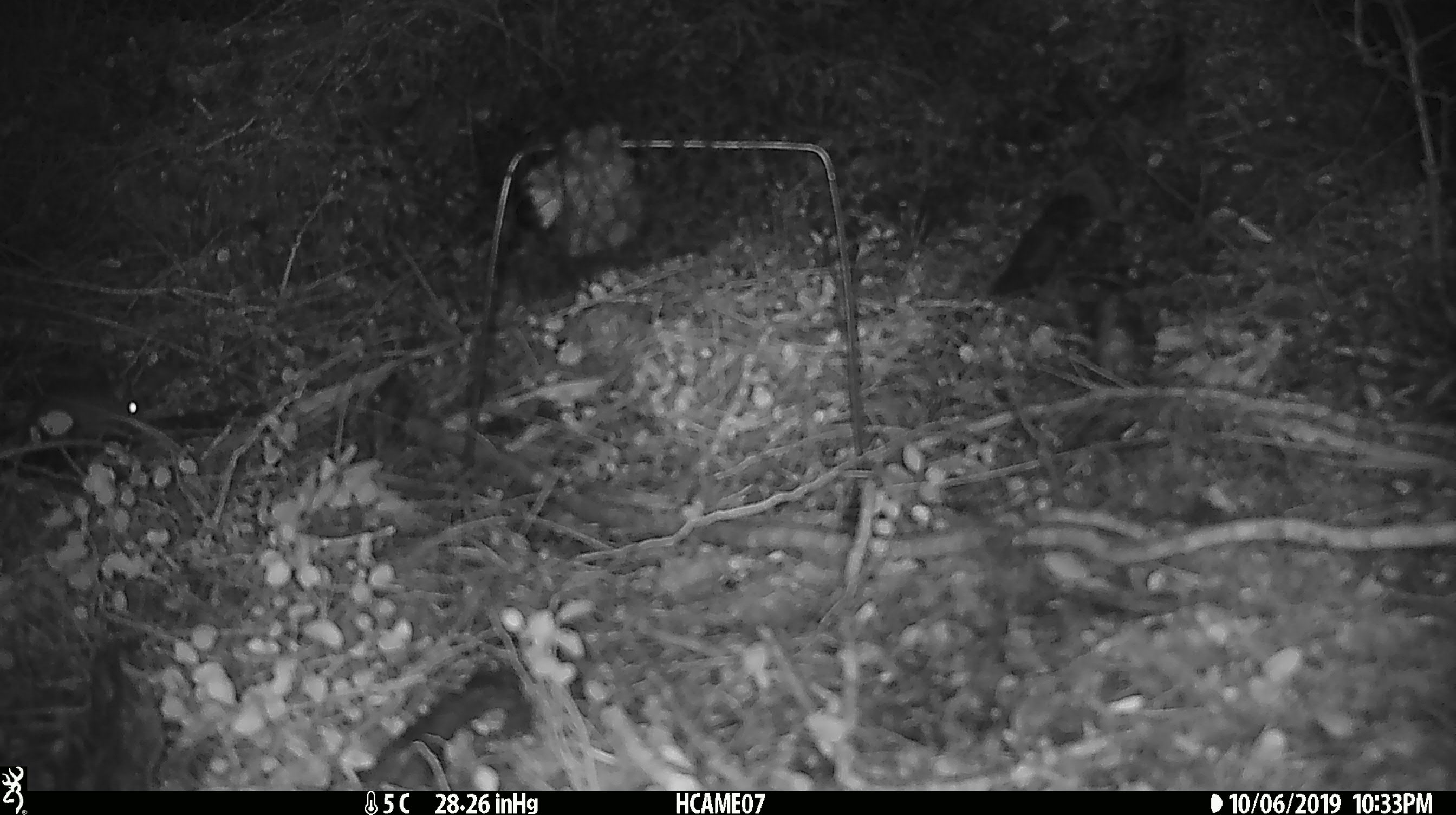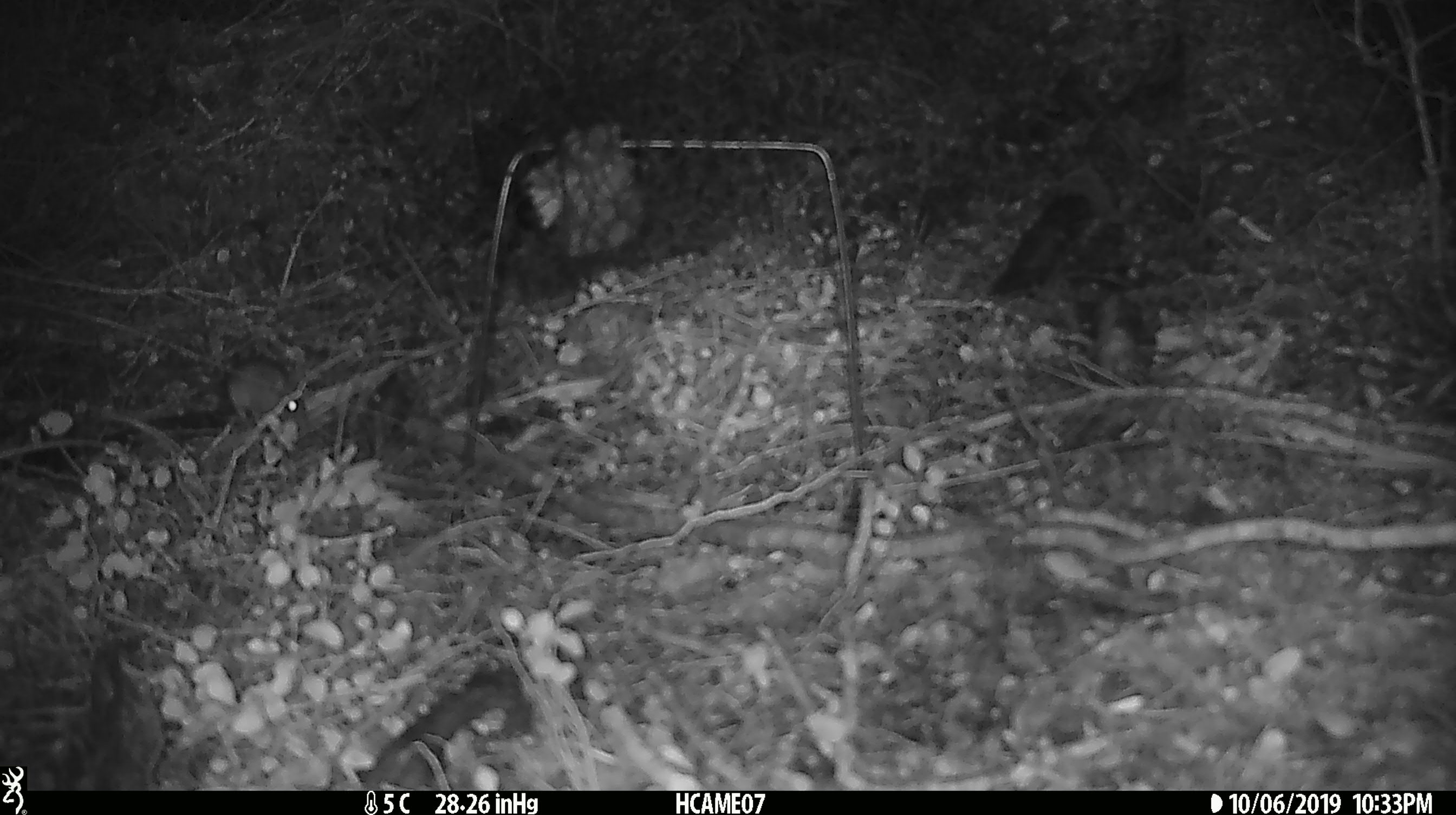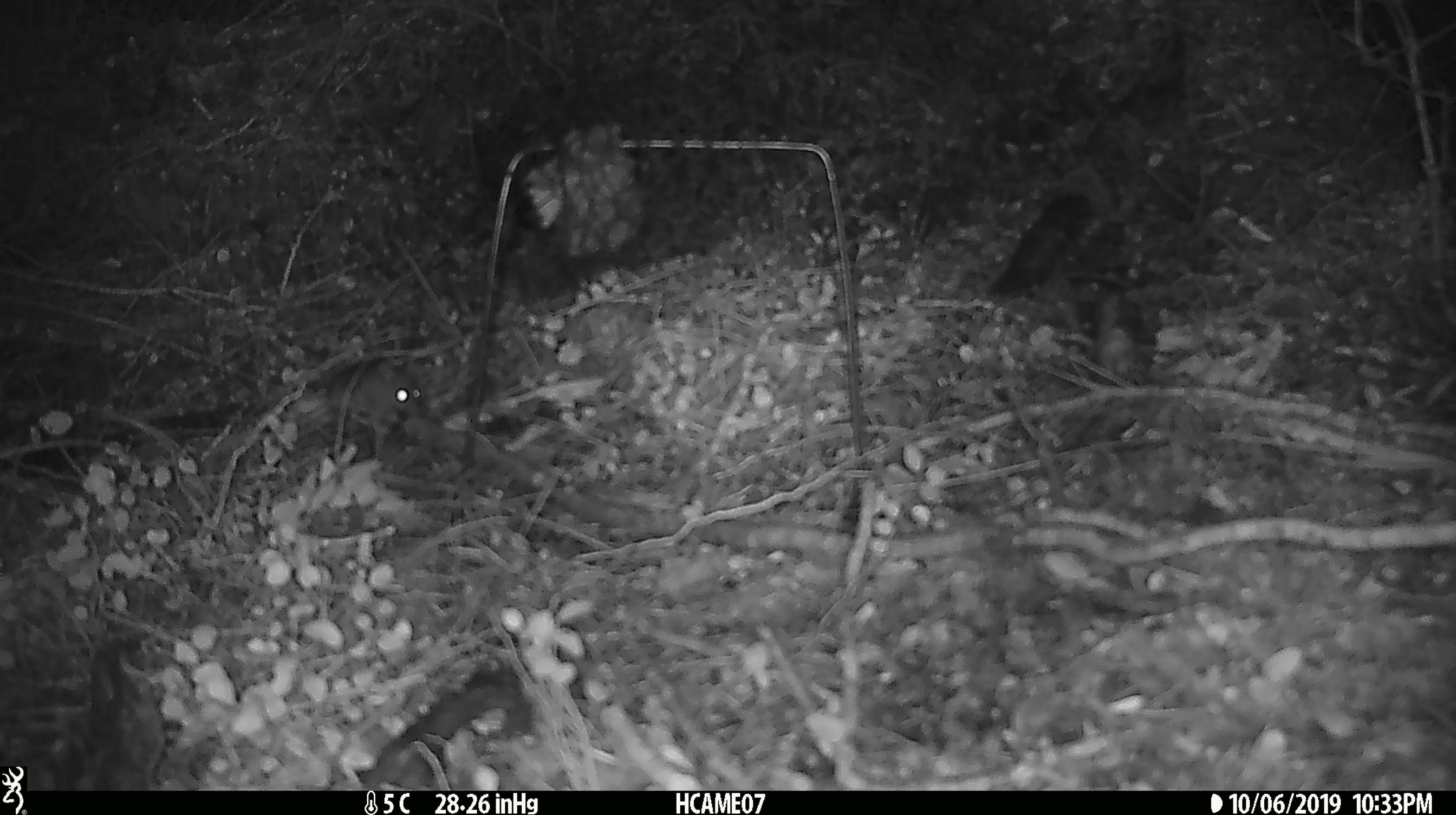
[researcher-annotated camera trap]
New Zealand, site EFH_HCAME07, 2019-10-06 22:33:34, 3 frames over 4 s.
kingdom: Animalia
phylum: Chordata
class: Mammalia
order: Rodentia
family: Muridae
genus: Mus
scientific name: Mus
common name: mouse